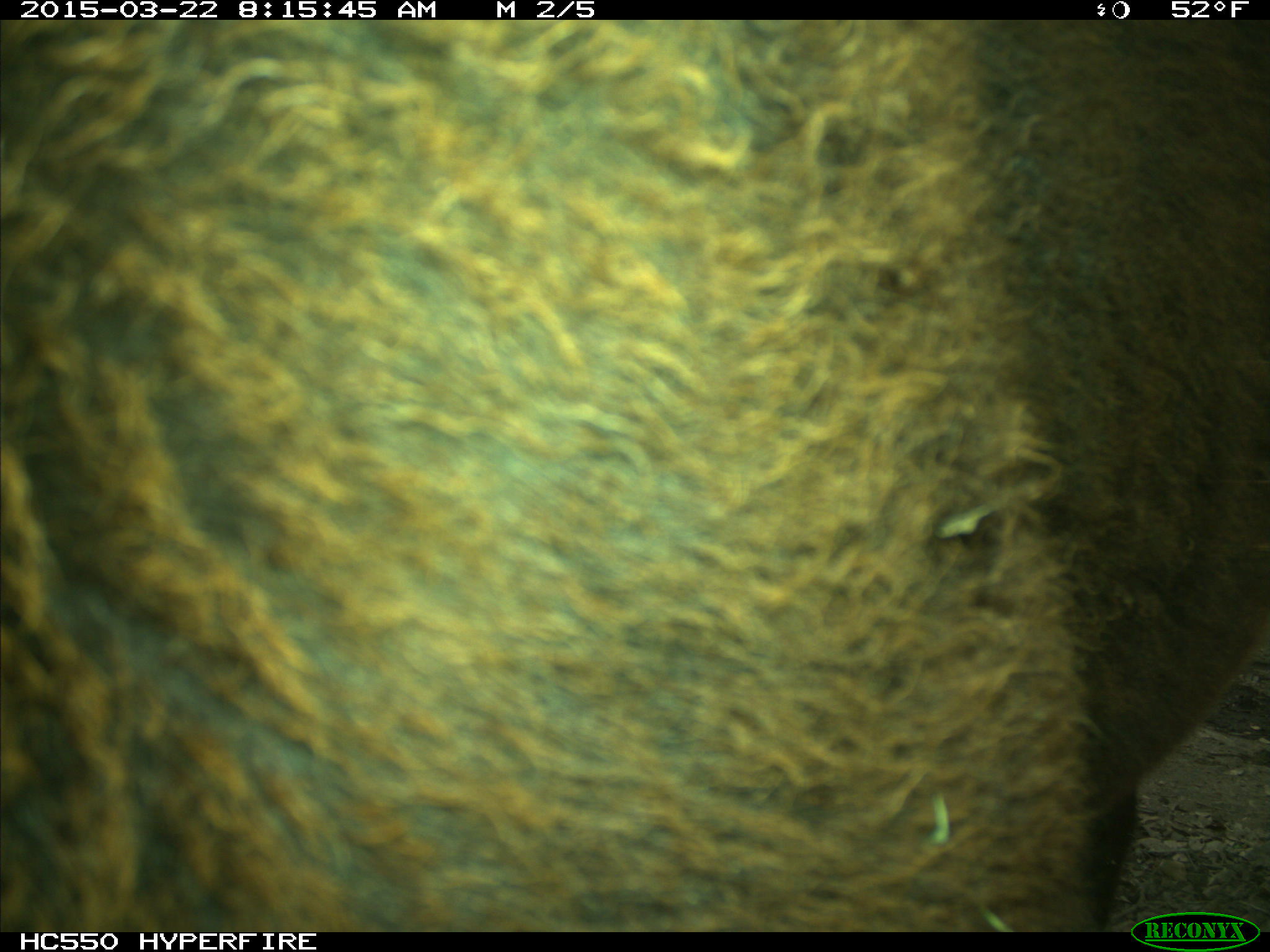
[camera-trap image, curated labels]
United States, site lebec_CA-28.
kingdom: Animalia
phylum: Chordata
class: Mammalia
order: Artiodactyla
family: Bovidae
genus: Bos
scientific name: Bos taurus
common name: domestic cow